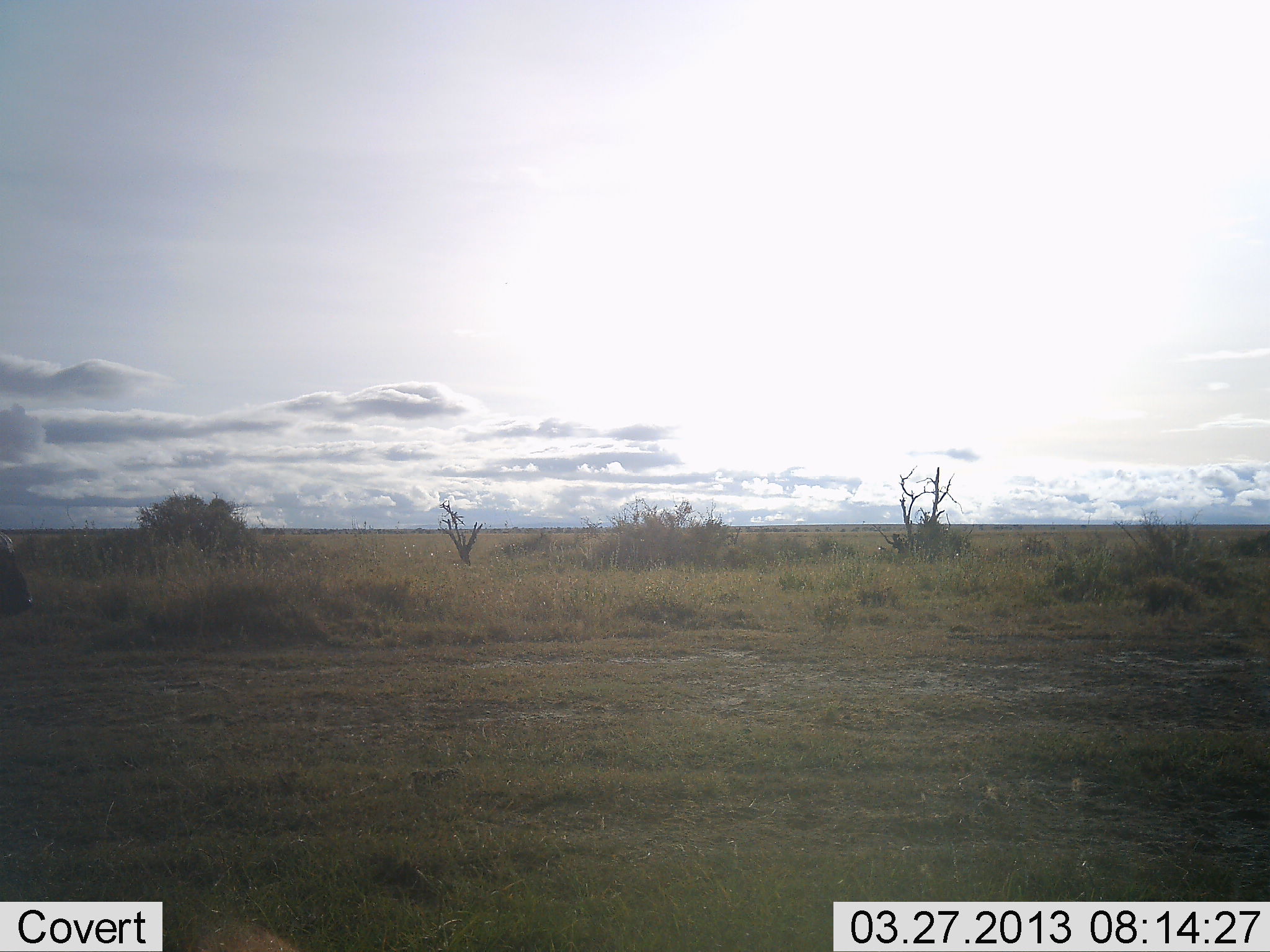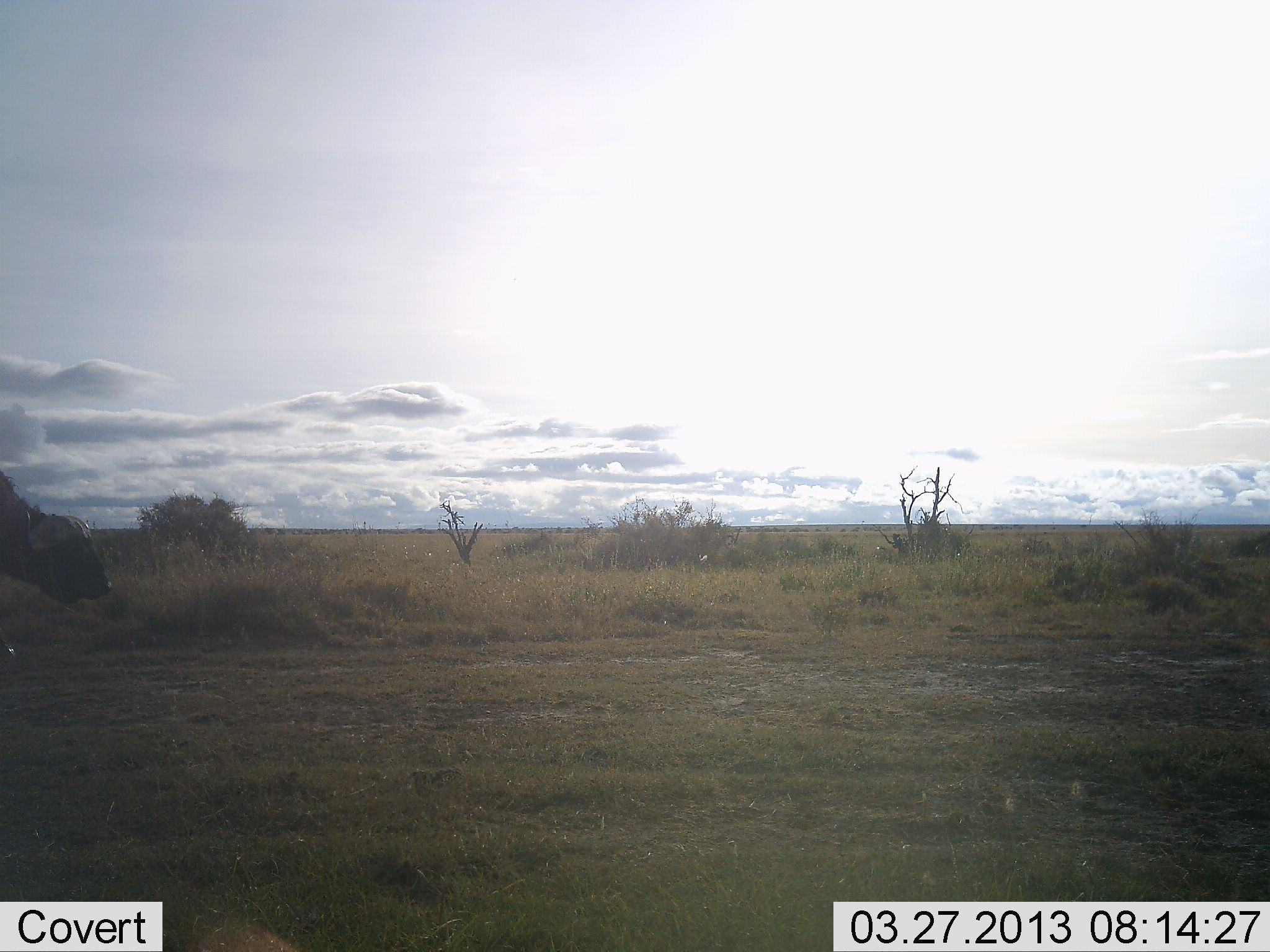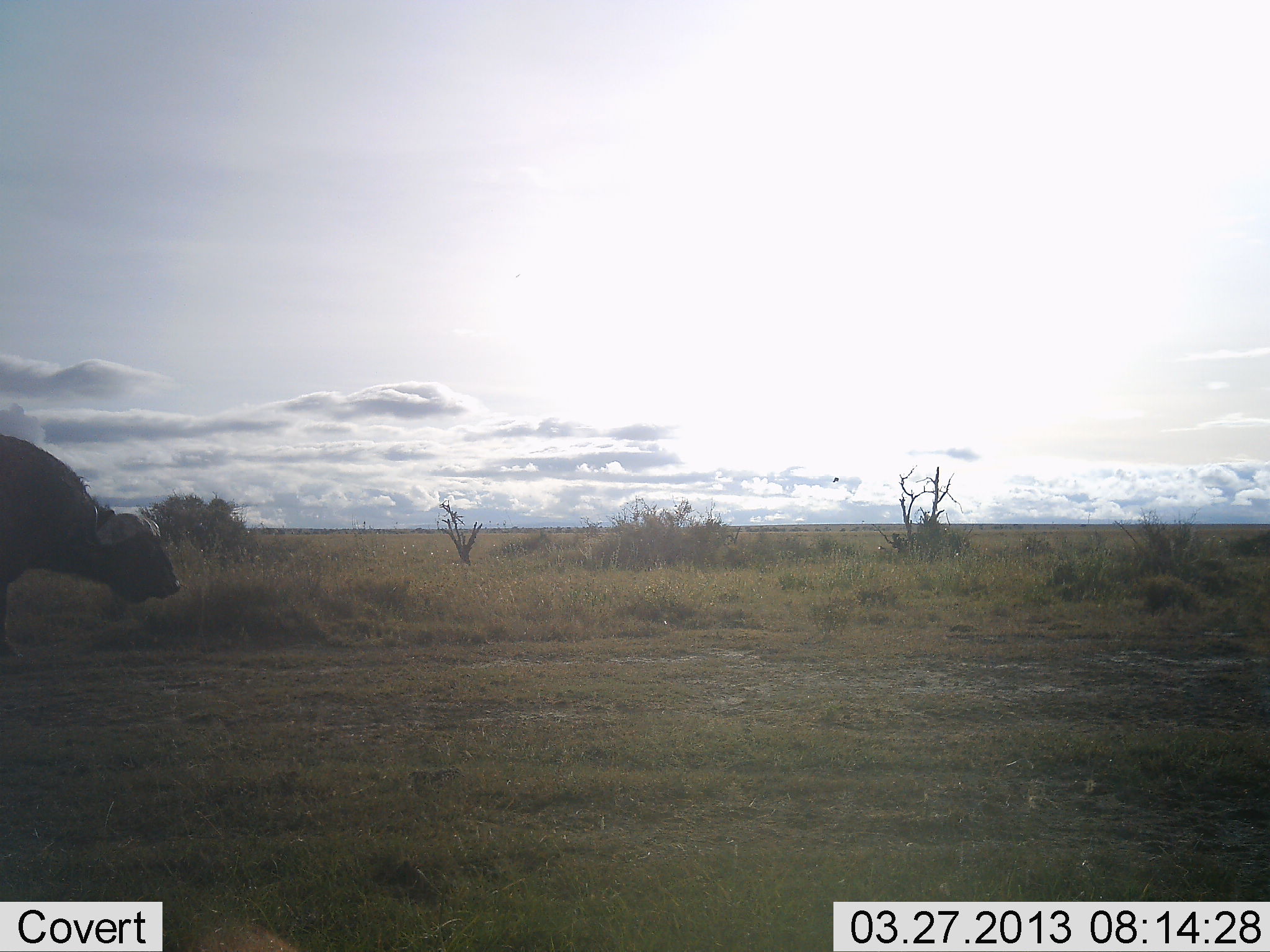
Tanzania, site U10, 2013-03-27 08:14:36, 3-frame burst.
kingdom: Animalia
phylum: Chordata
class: Mammalia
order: Artiodactyla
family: Bovidae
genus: Syncerus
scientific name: Syncerus caffer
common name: cape buffalo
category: buffalo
Buffalo (cape buffalo) (Syncerus caffer), count 1. Behavior (volunteer vote fractions): standing 12%, resting 0%, moving 92%, interacting 0%. Young present (vote fraction): 0%. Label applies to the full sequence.